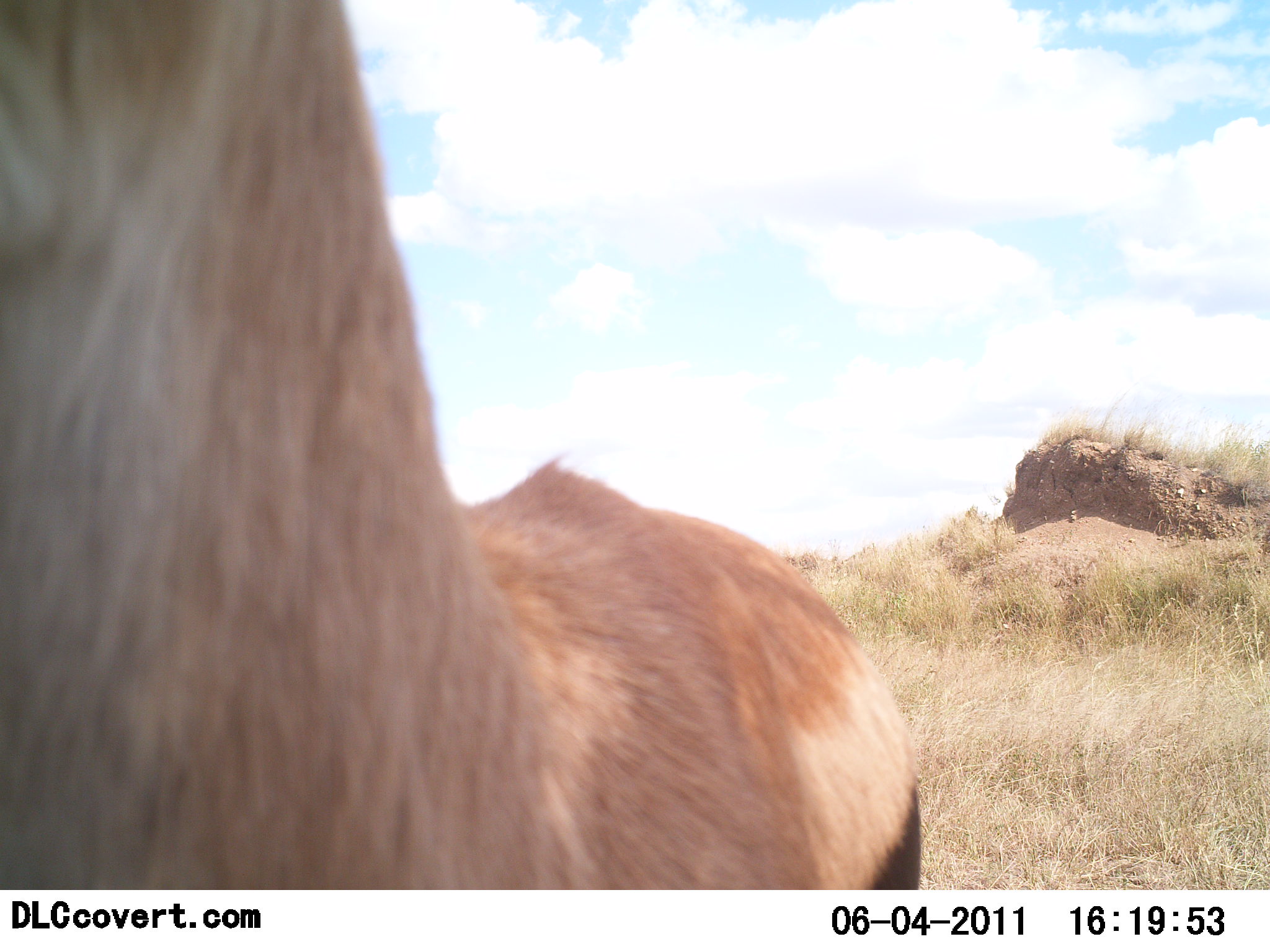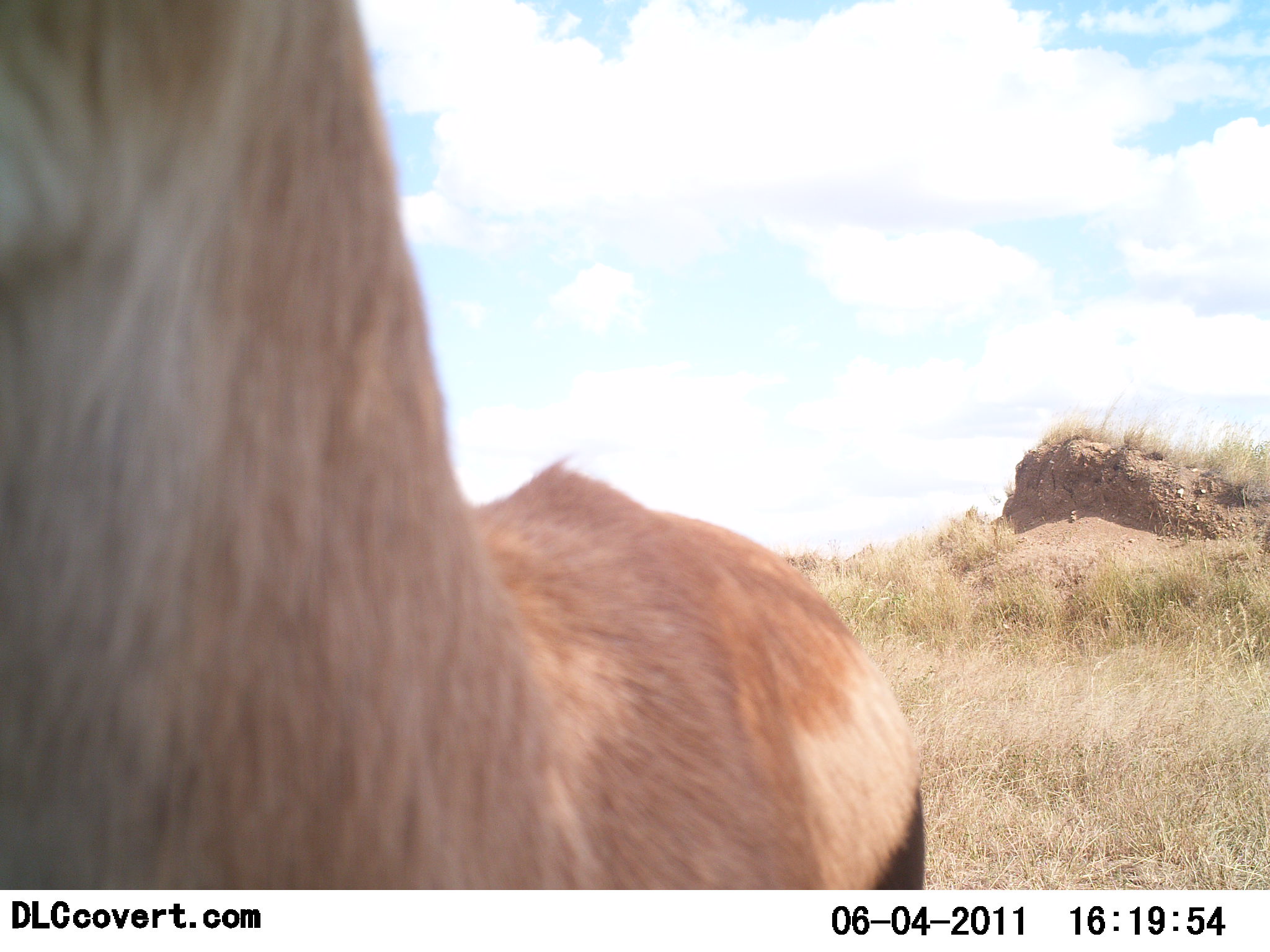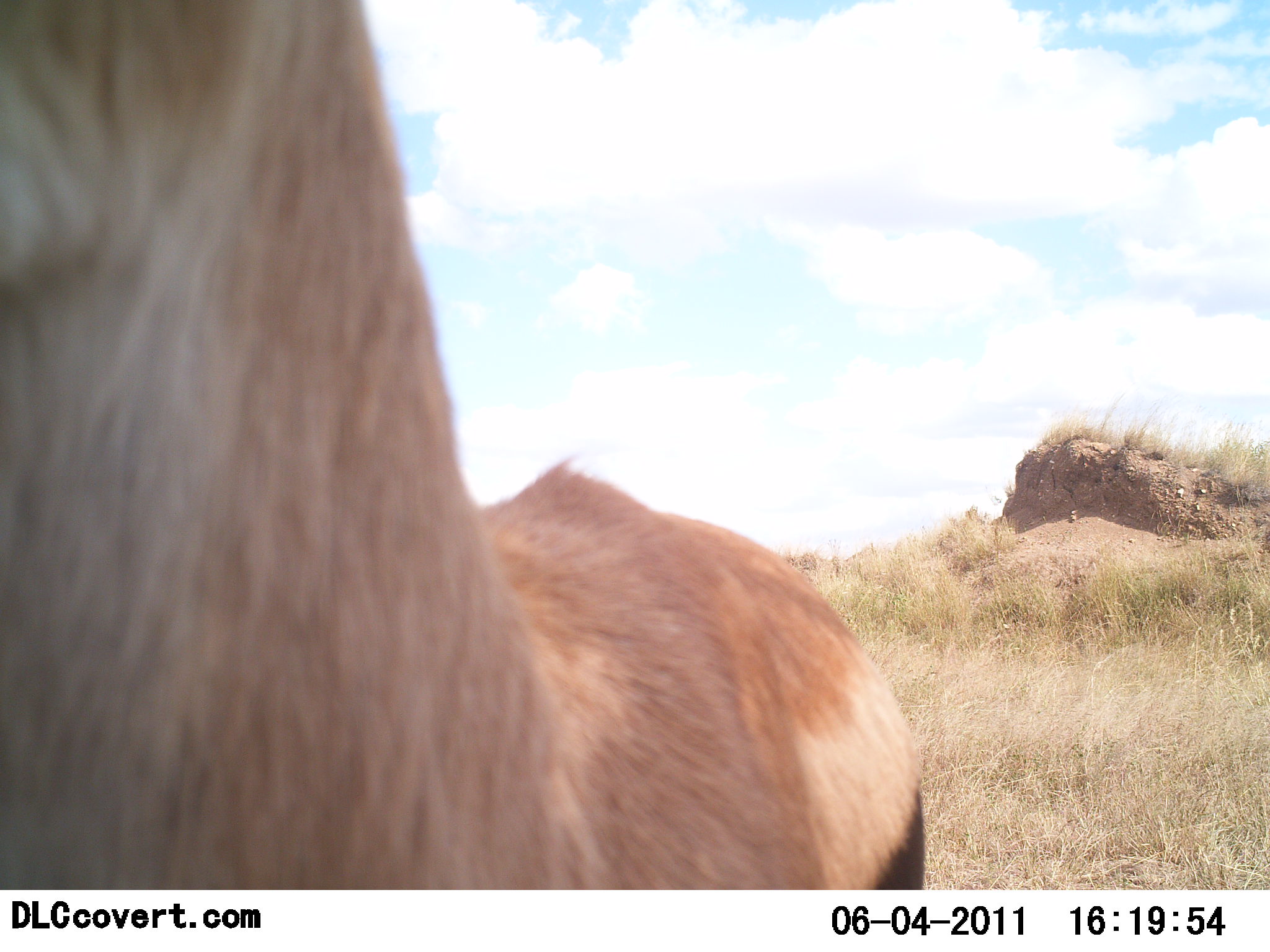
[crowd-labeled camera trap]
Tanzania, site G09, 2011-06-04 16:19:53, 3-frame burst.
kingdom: Animalia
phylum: Chordata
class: Mammalia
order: Artiodactyla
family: Bovidae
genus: Eudorcas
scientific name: Eudorcas thomsonii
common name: thomson's gazelle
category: gazellethomsons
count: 1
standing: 100%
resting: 0%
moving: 10%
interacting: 0%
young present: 0%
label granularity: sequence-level